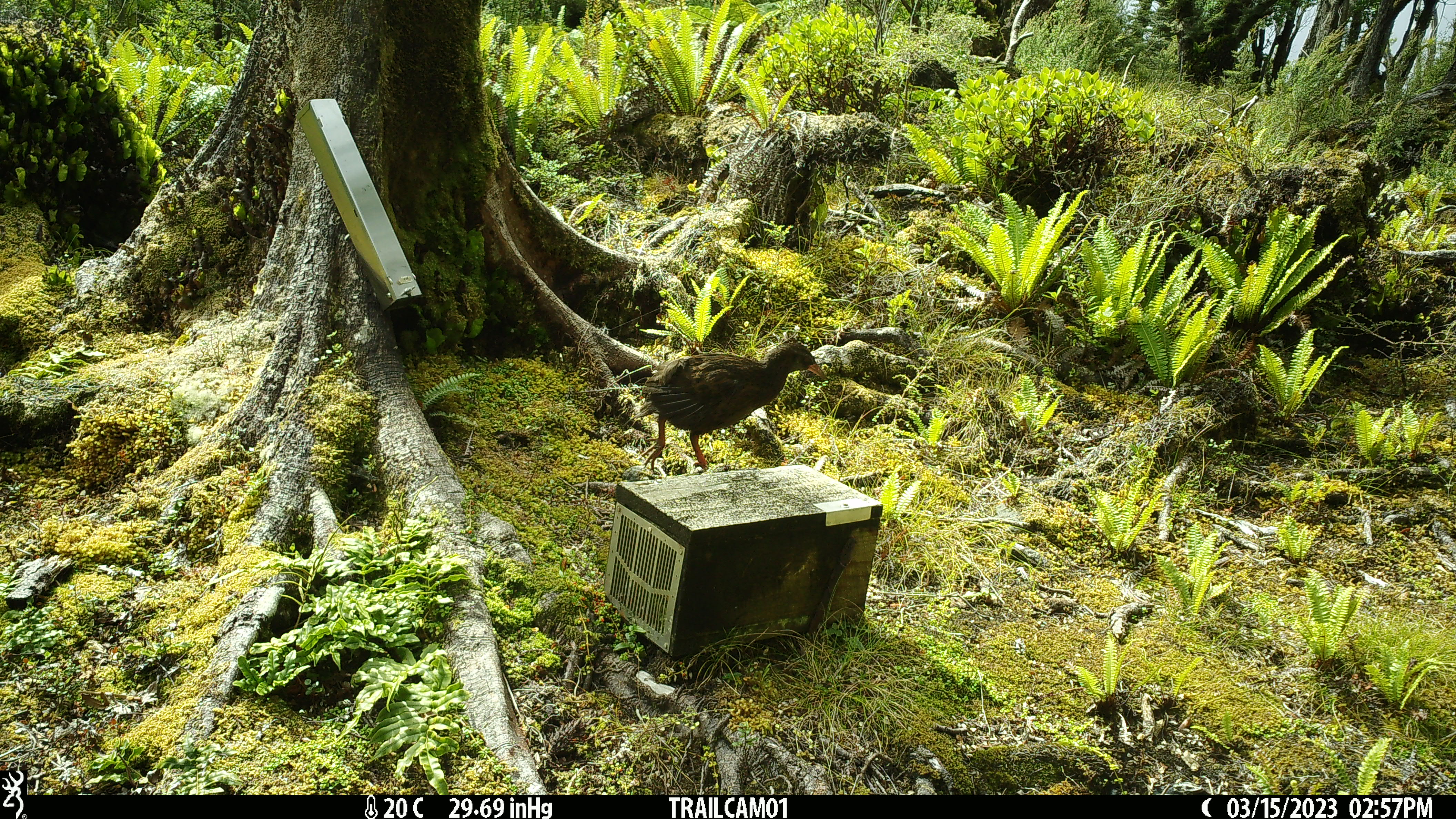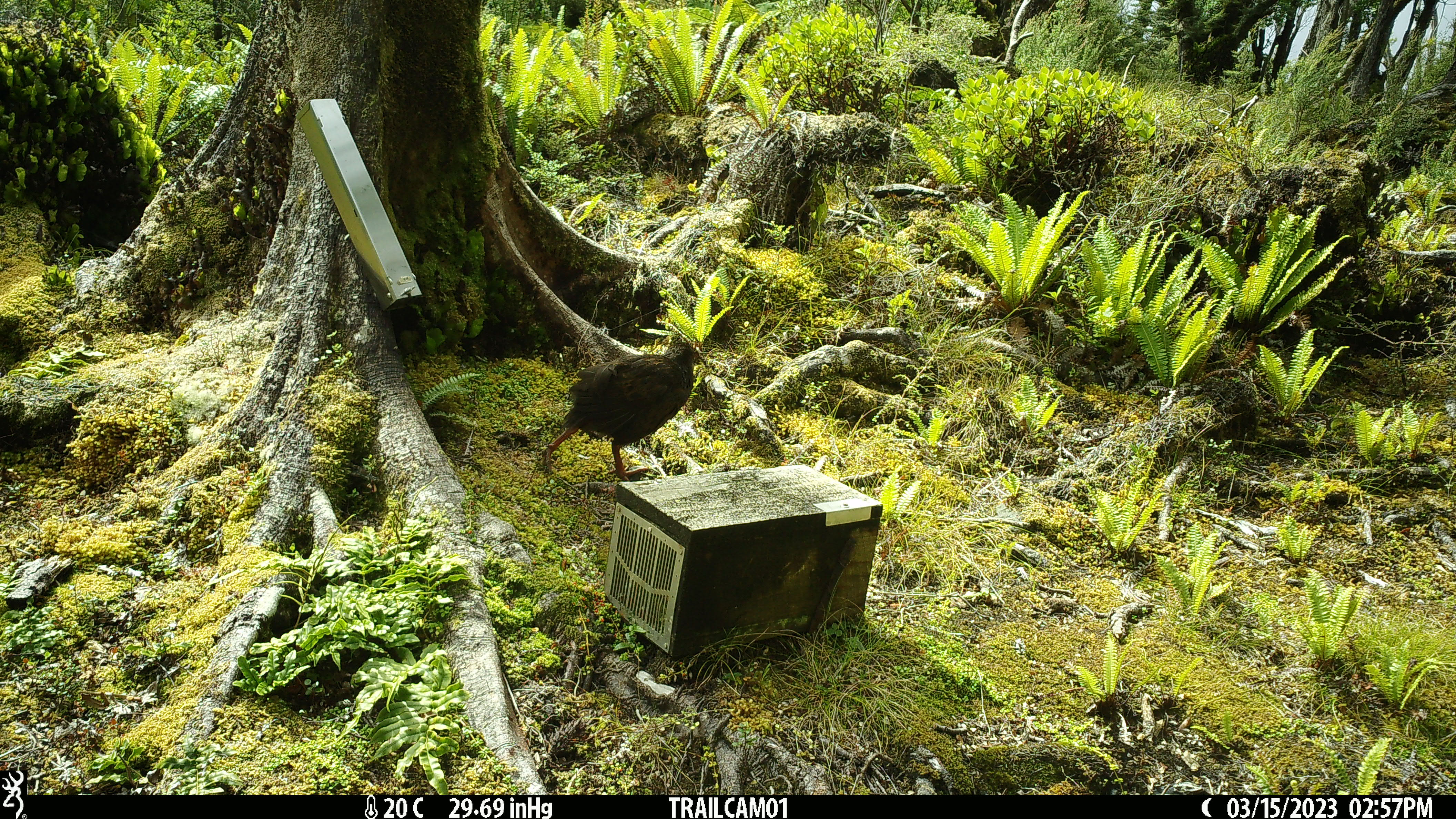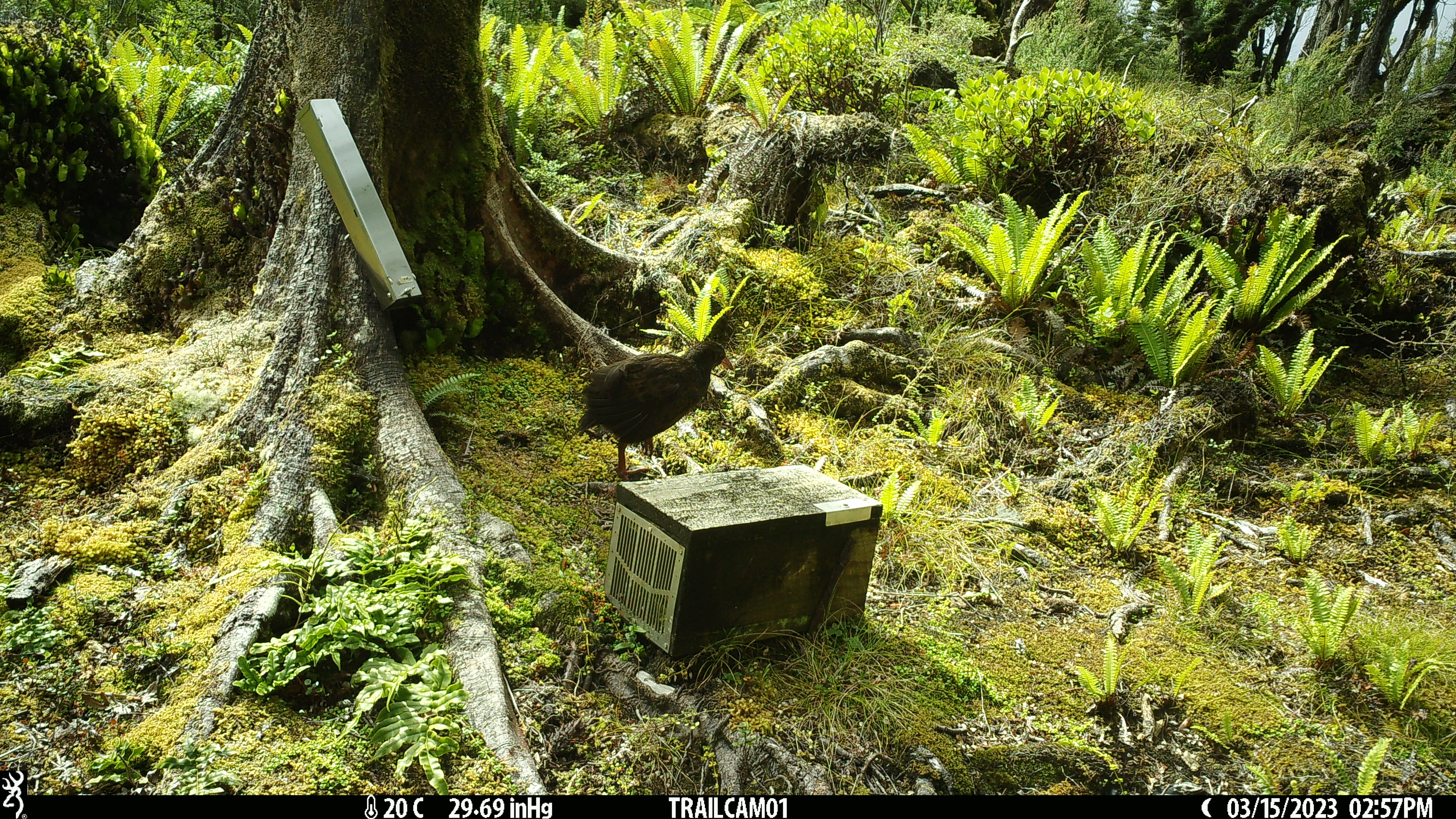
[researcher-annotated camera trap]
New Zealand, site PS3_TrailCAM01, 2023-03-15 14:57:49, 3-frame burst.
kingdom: Animalia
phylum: Chordata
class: Aves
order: Gruiformes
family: Rallidae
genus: Gallirallus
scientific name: Gallirallus australis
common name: weka